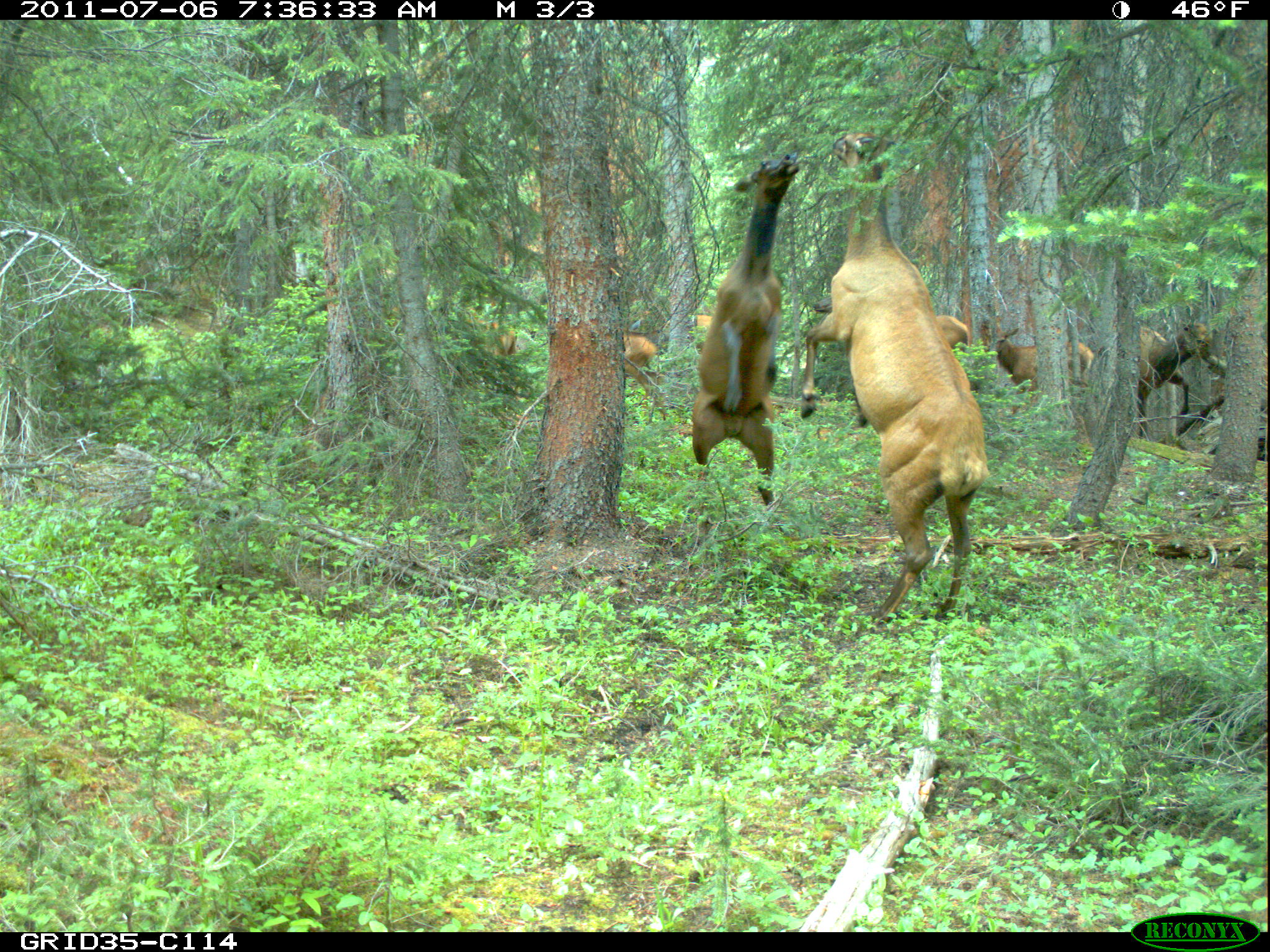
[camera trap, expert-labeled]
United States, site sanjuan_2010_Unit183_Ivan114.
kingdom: Animalia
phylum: Chordata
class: Mammalia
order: Artiodactyla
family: Cervidae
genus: Cervus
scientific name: Cervus elaphus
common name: red deer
Cervus elaphus (red deer).